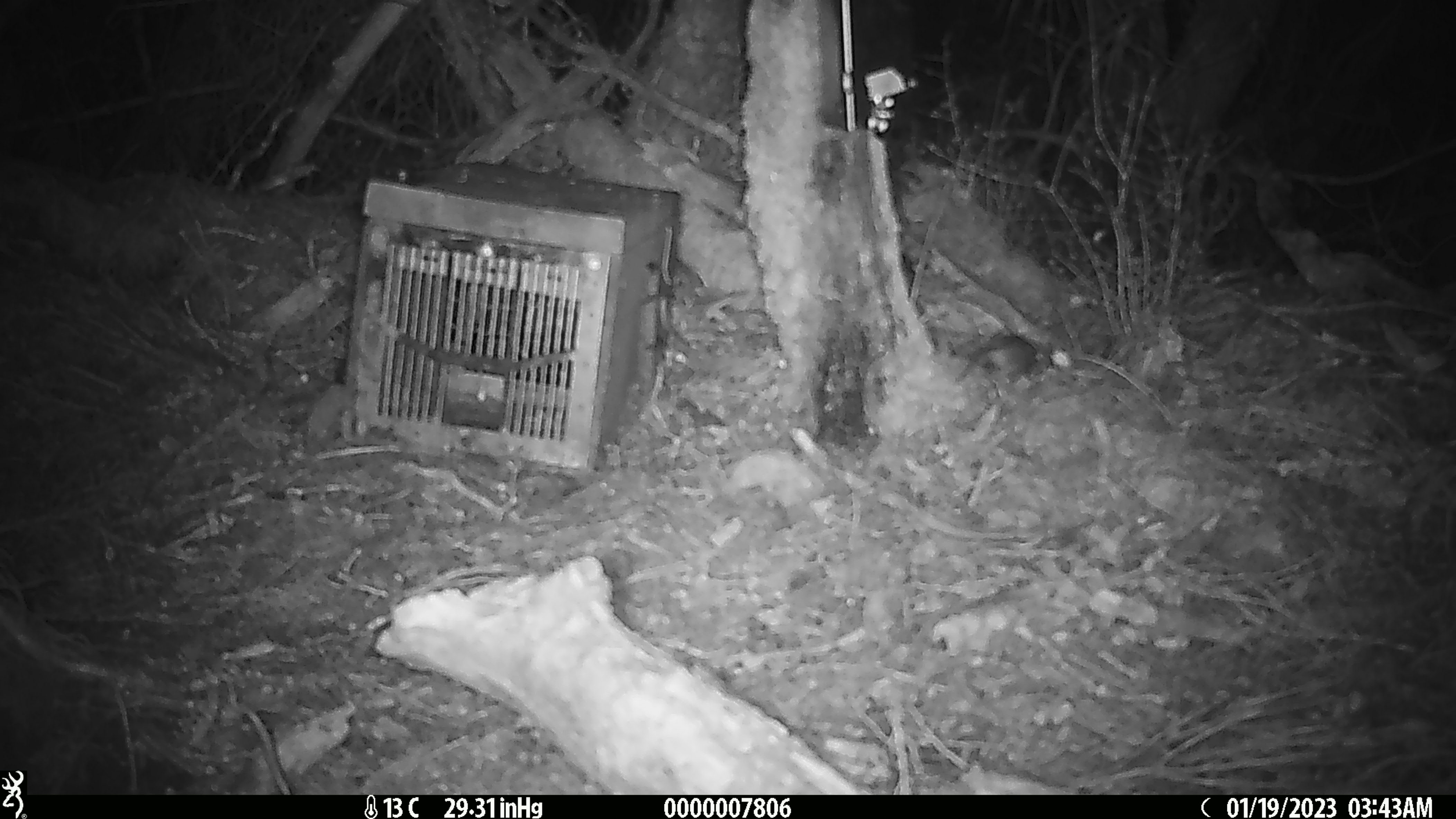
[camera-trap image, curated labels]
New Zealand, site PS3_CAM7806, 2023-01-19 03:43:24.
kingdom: Animalia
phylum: Chordata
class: Mammalia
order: Rodentia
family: Muridae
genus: Mus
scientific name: Mus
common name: mouse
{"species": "mouse (Mus)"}